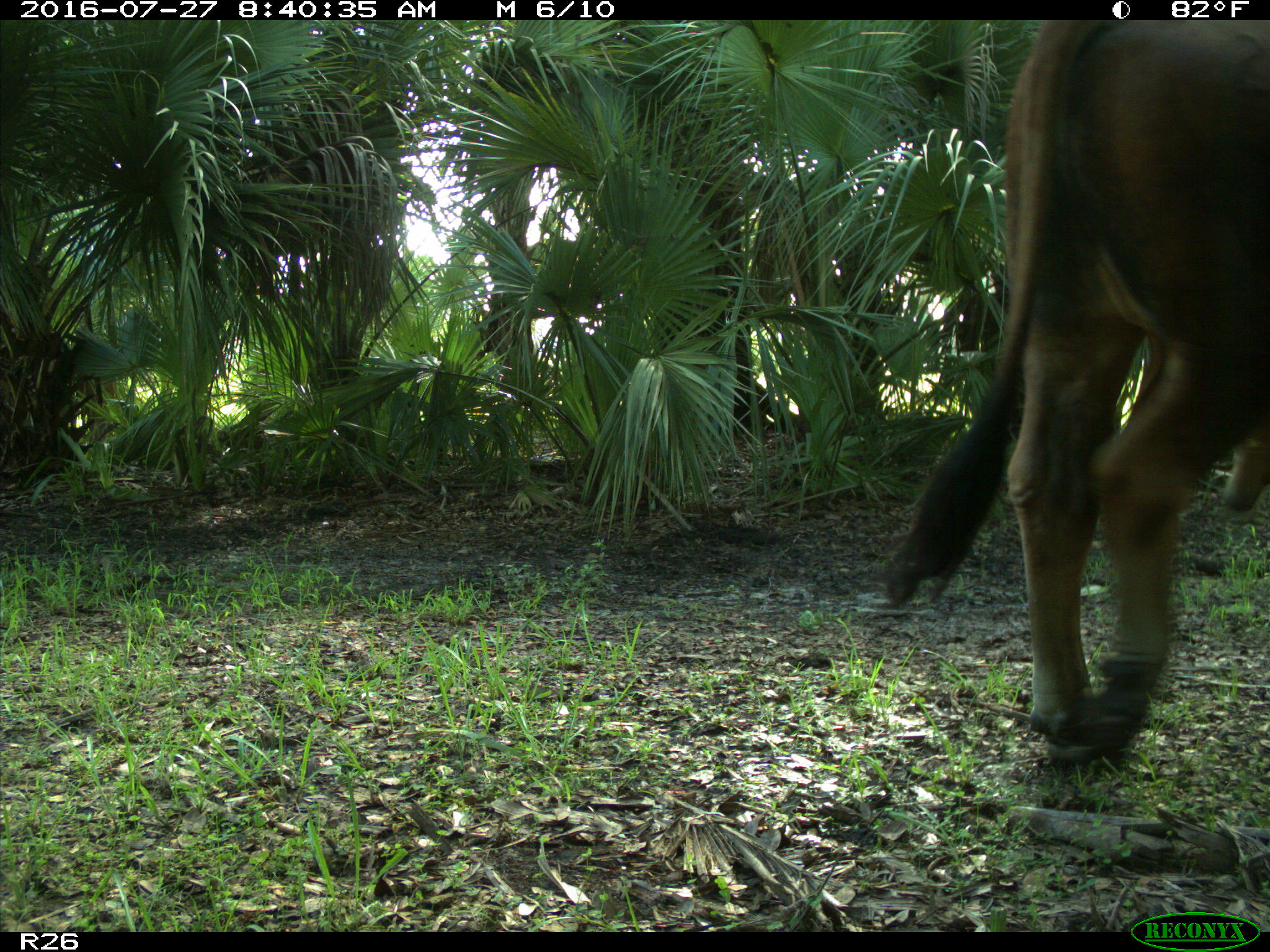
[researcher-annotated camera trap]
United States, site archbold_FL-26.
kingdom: Animalia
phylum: Chordata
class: Mammalia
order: Artiodactyla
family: Bovidae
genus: Bos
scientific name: Bos taurus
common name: domestic cow